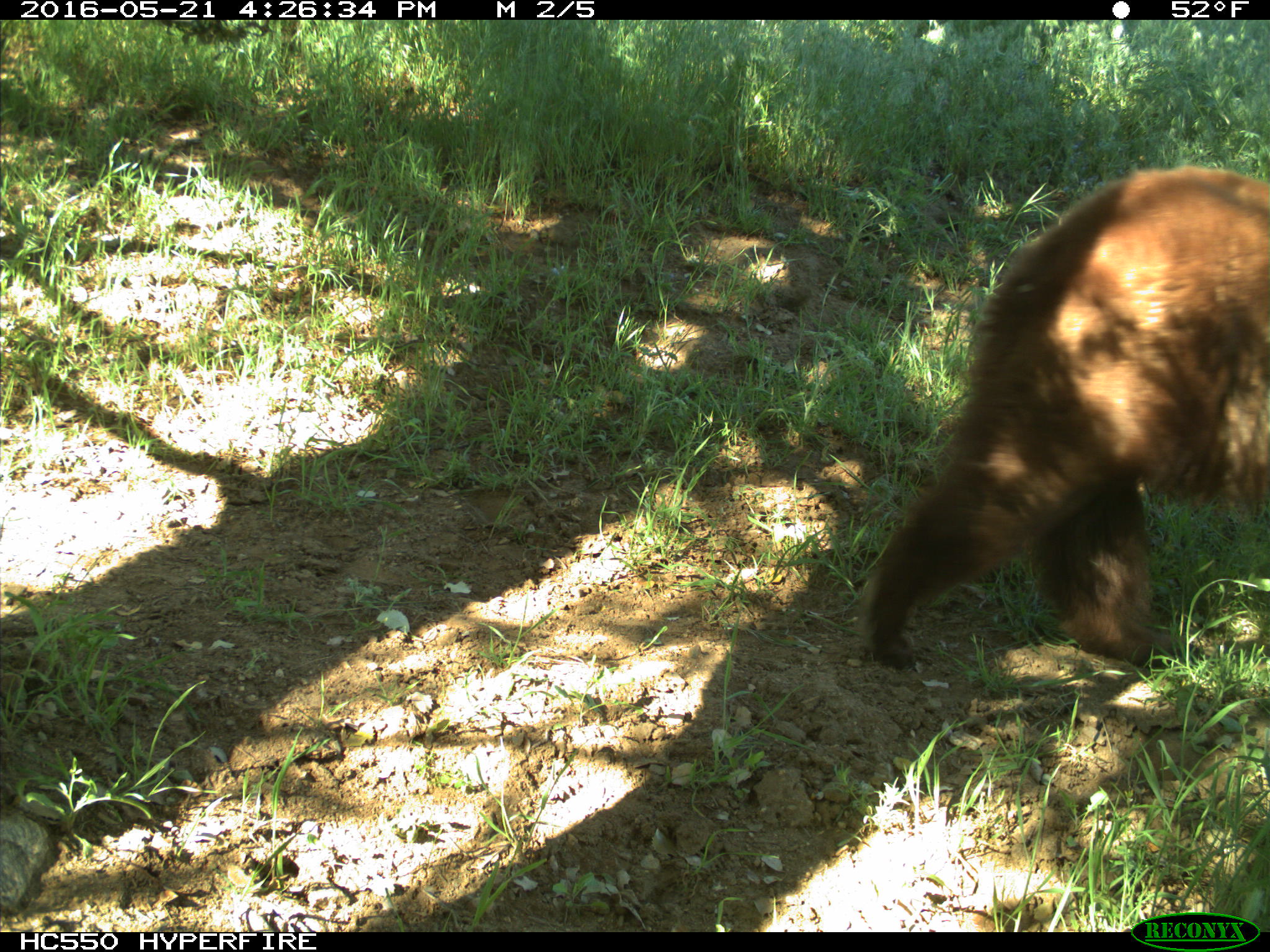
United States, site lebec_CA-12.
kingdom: Animalia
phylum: Chordata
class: Mammalia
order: Carnivora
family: Ursidae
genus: Ursus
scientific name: Ursus americanus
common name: american black bear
Ursus americanus (american black bear).